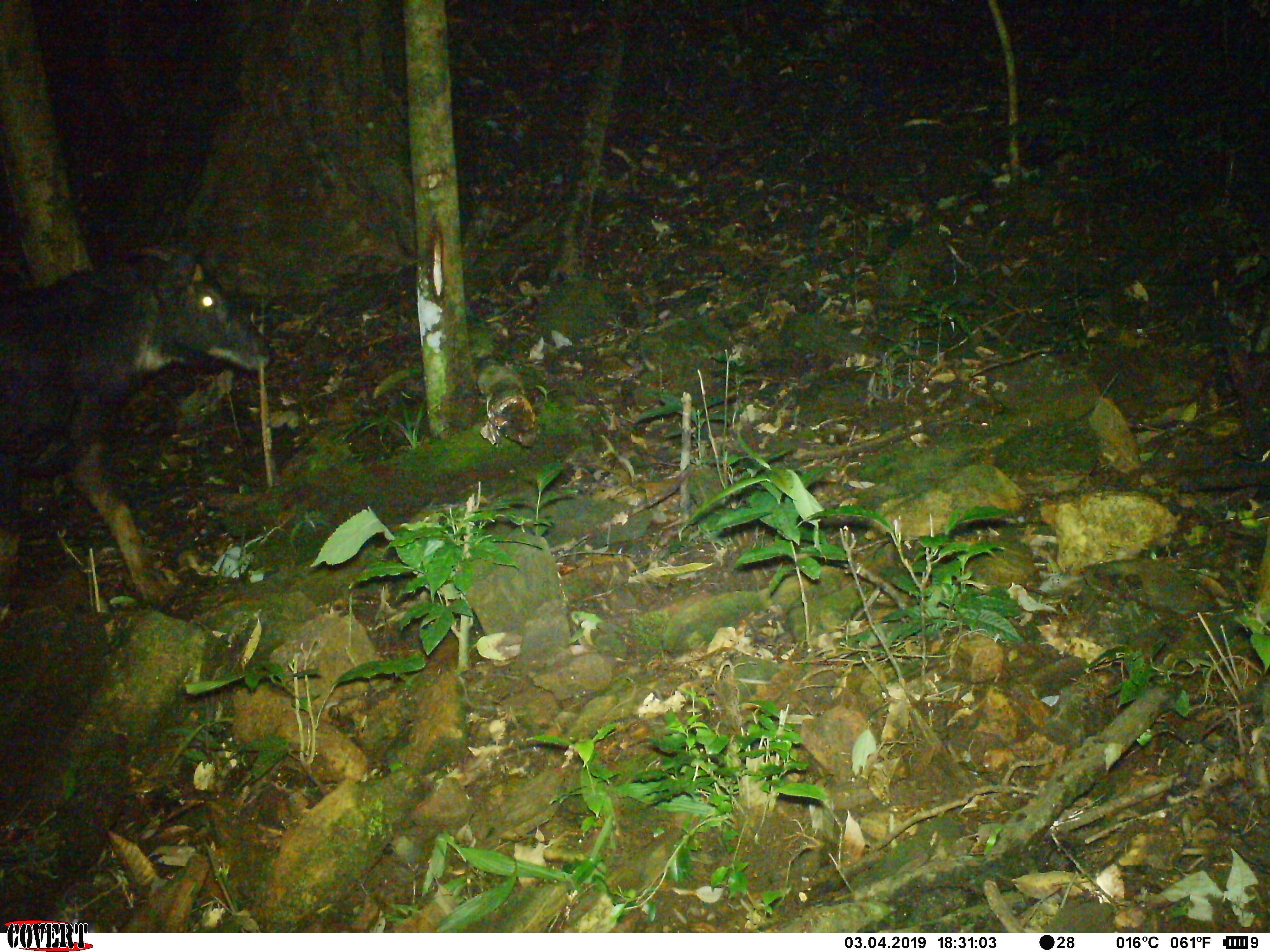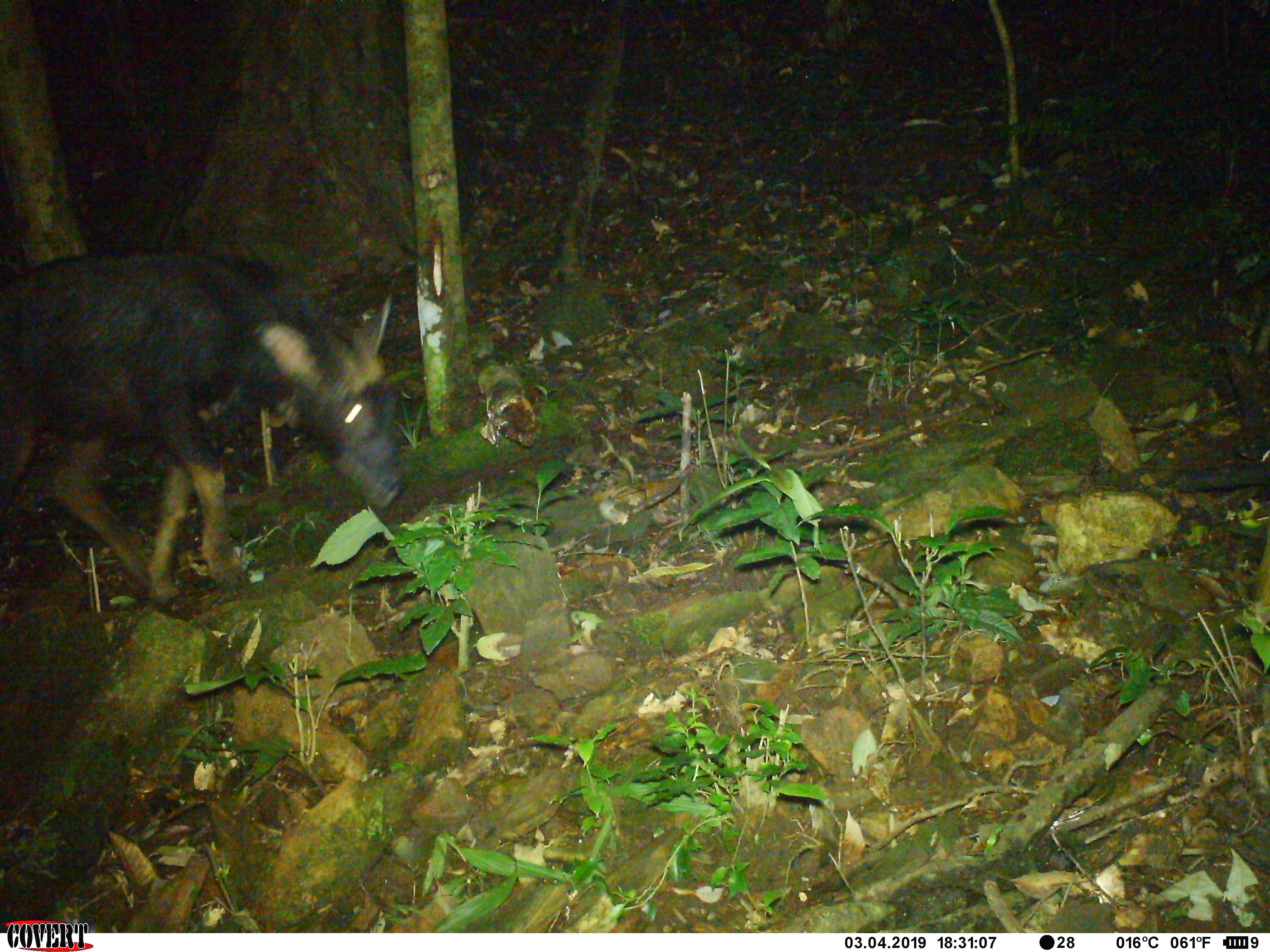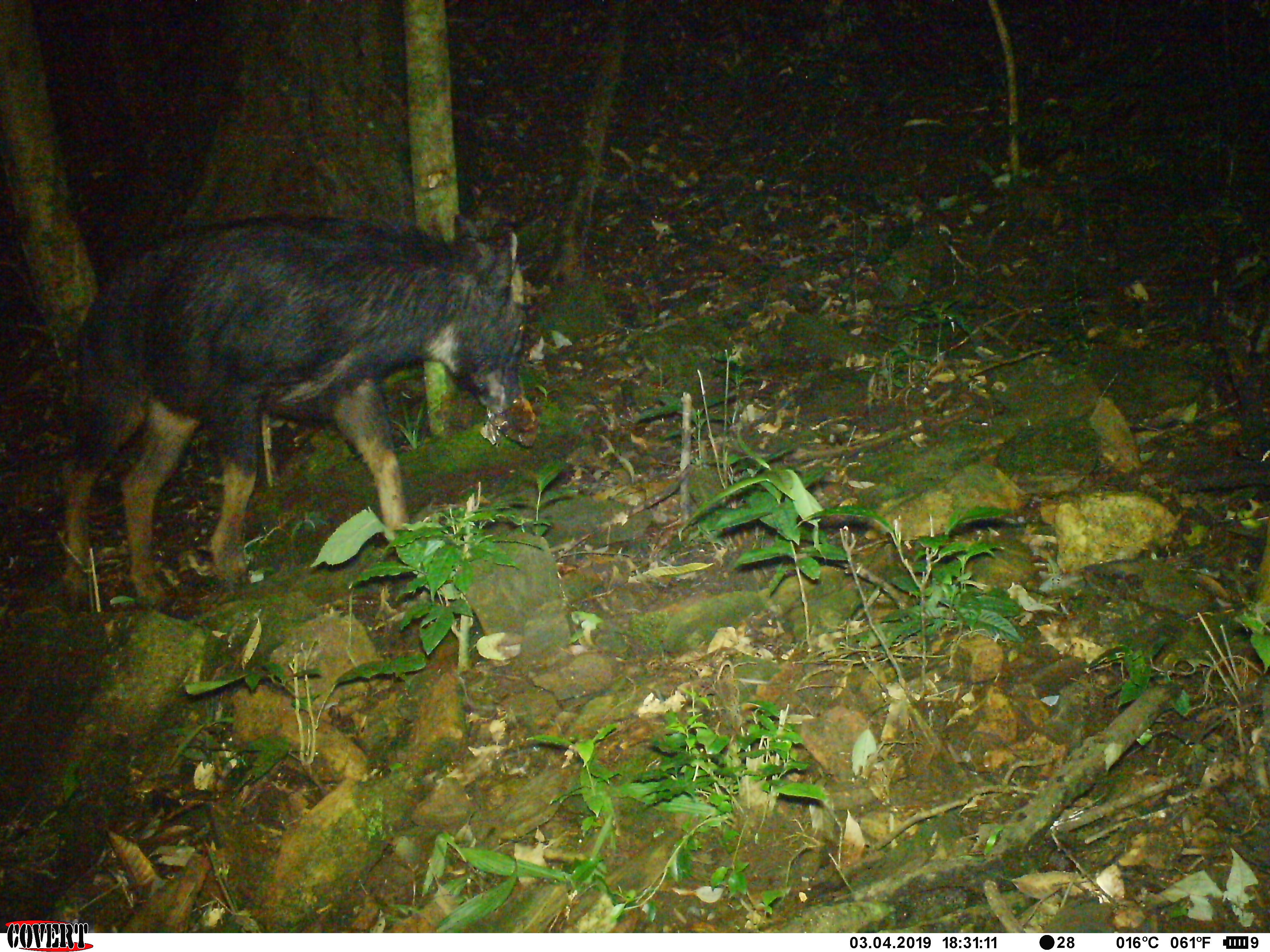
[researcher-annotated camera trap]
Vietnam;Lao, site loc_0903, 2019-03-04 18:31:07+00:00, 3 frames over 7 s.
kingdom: Animalia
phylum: Chordata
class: Mammalia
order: Artiodactyla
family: Bovidae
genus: Capricornis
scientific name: Capricornis sumatraensis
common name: chinese serow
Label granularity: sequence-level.